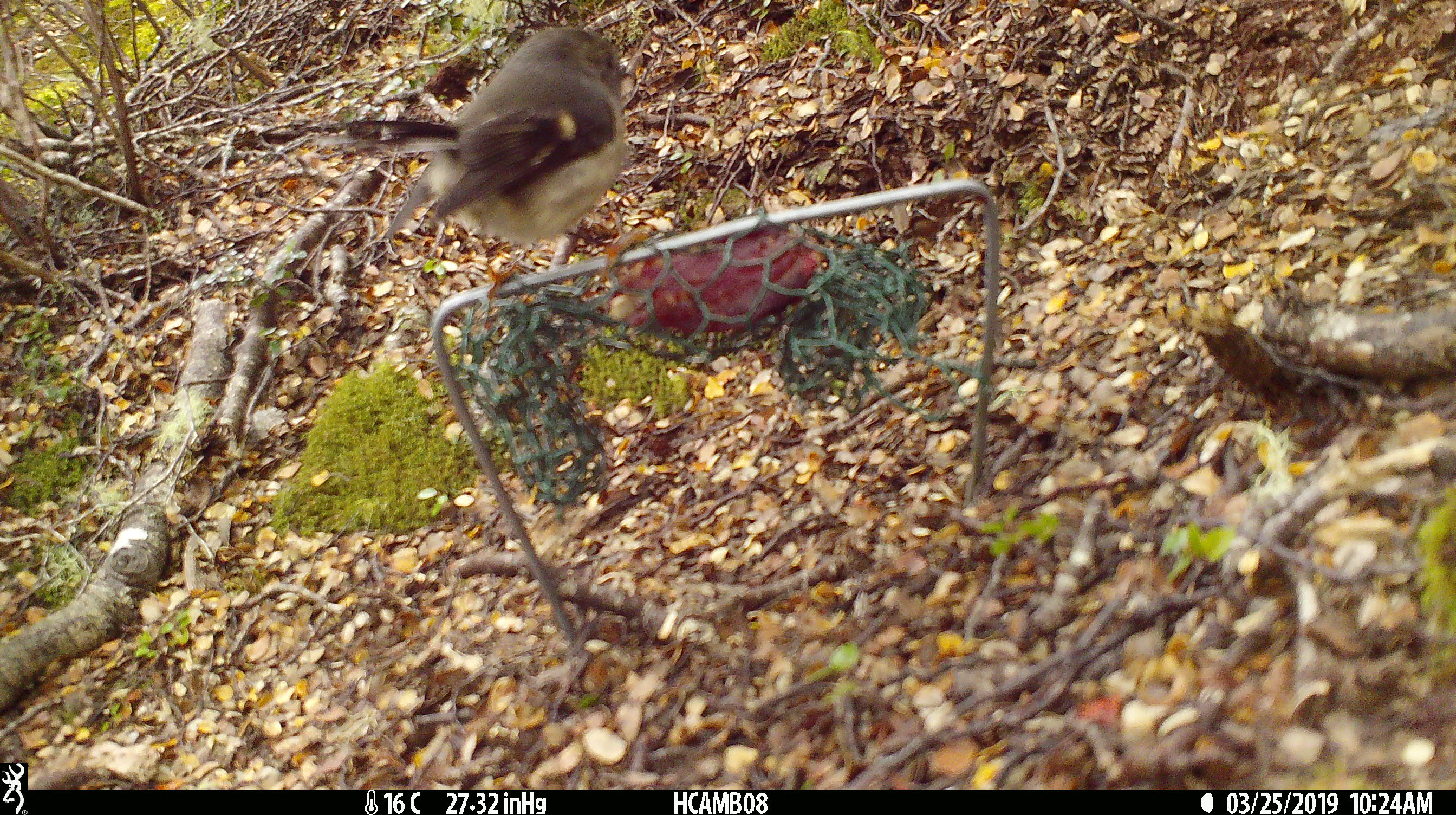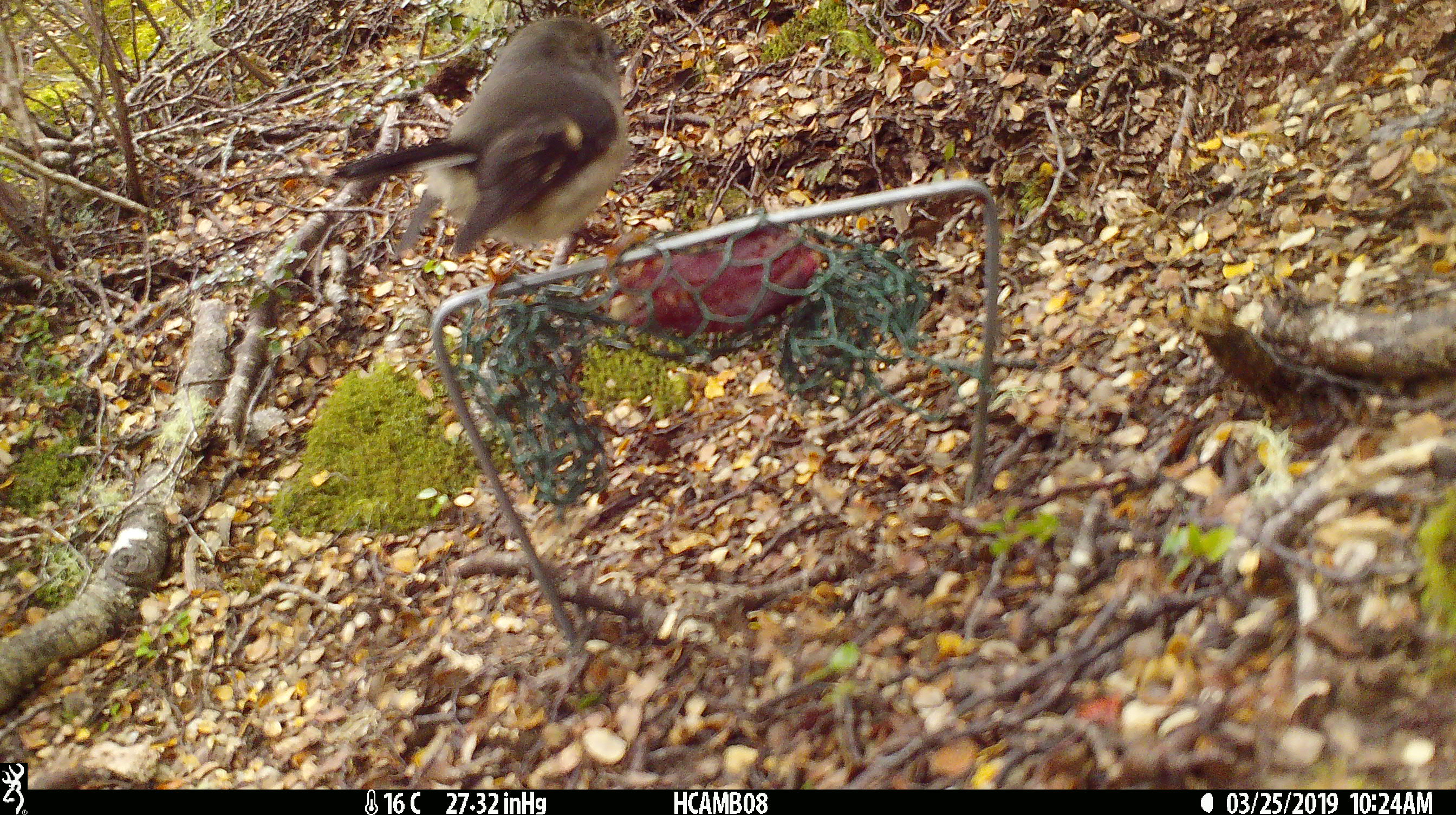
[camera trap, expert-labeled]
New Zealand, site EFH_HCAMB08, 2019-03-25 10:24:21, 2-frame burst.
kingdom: Animalia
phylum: Chordata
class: Aves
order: Passeriformes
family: Petroicidae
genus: Petroica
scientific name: Petroica macrocephala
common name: tomtit